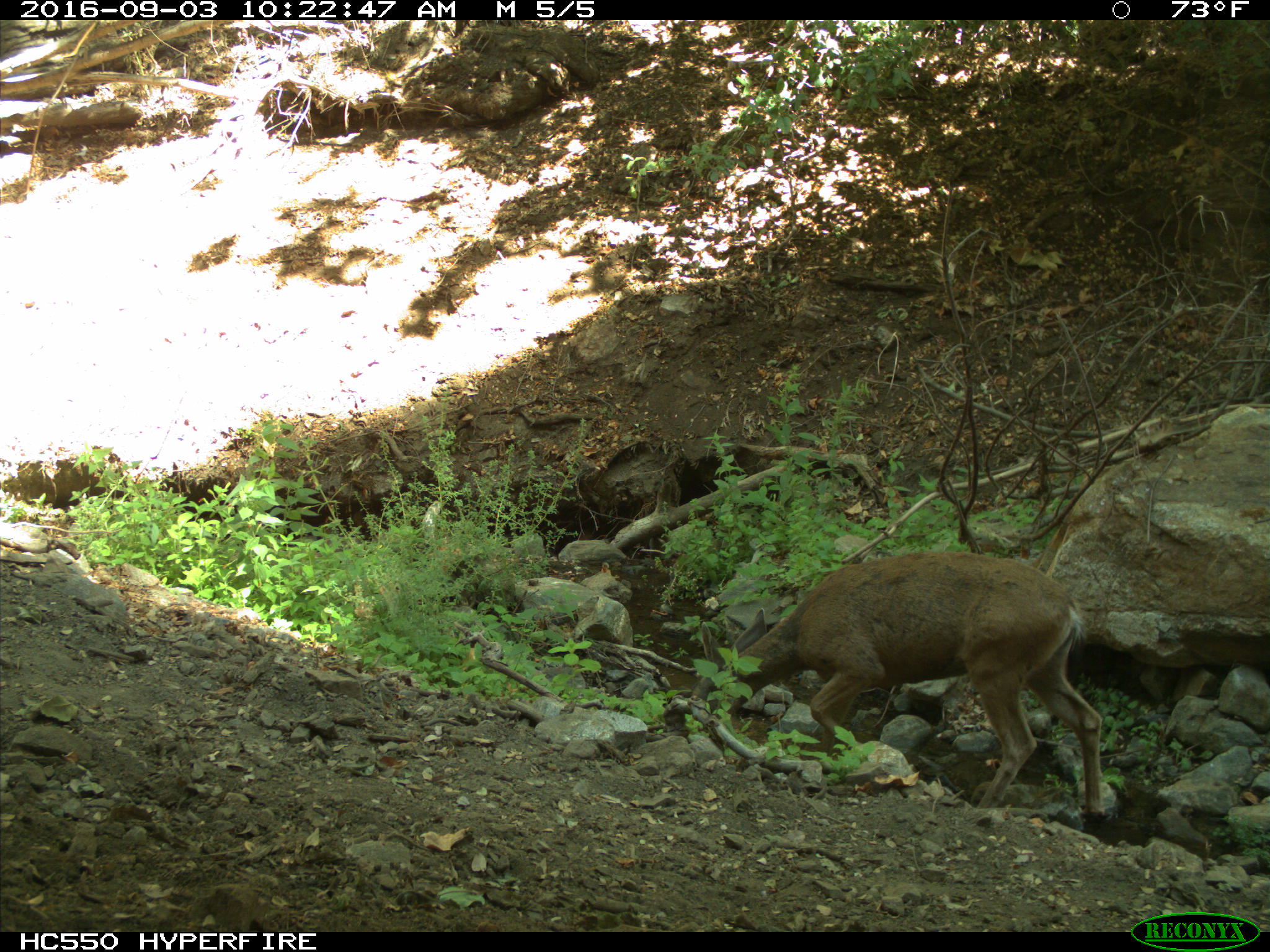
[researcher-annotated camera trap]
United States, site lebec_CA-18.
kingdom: Animalia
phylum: Chordata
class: Mammalia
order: Artiodactyla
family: Cervidae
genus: Odocoileus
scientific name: Odocoileus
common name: deer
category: unidentified deer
Unidentified deer (deer) (Odocoileus).